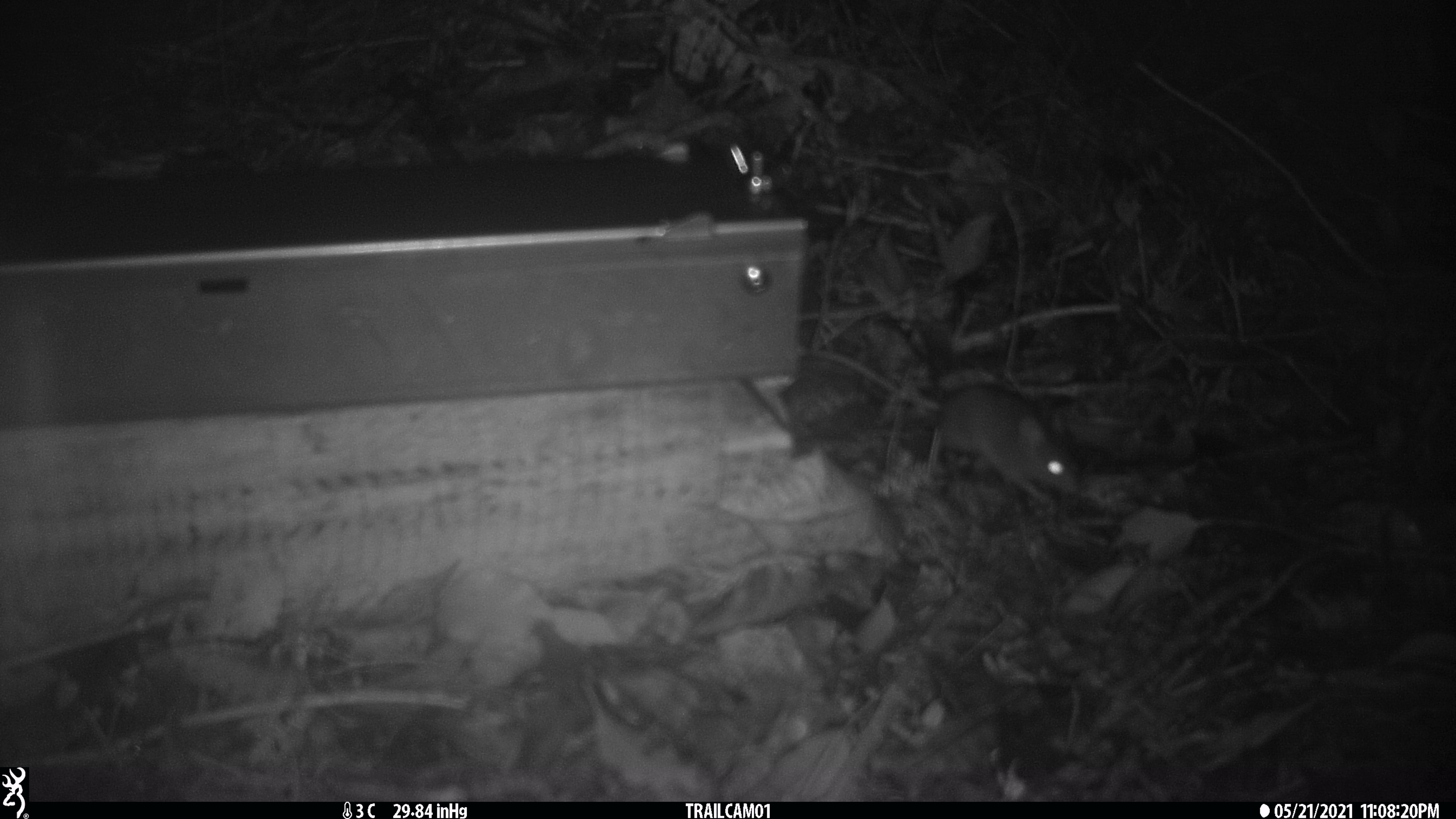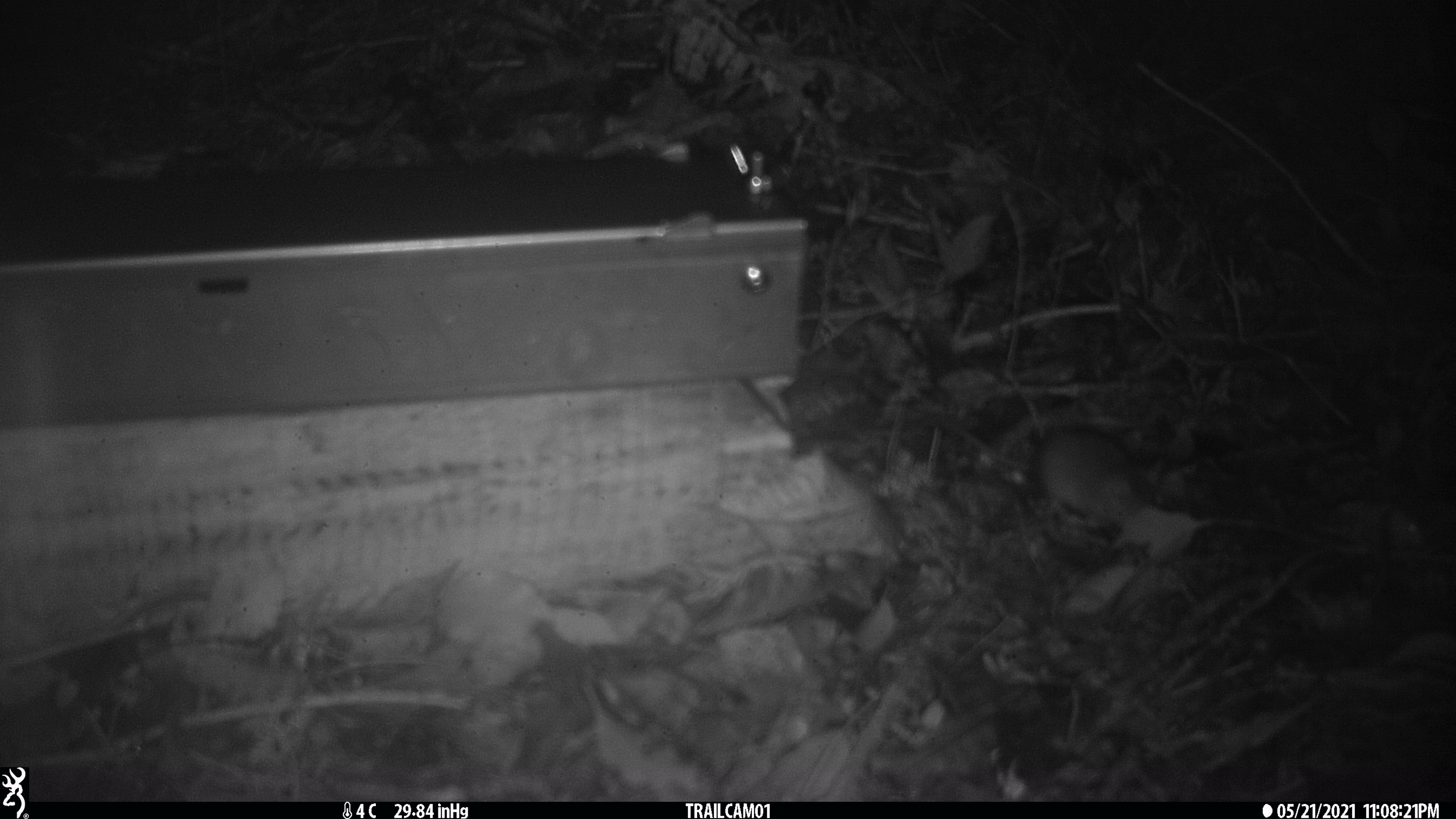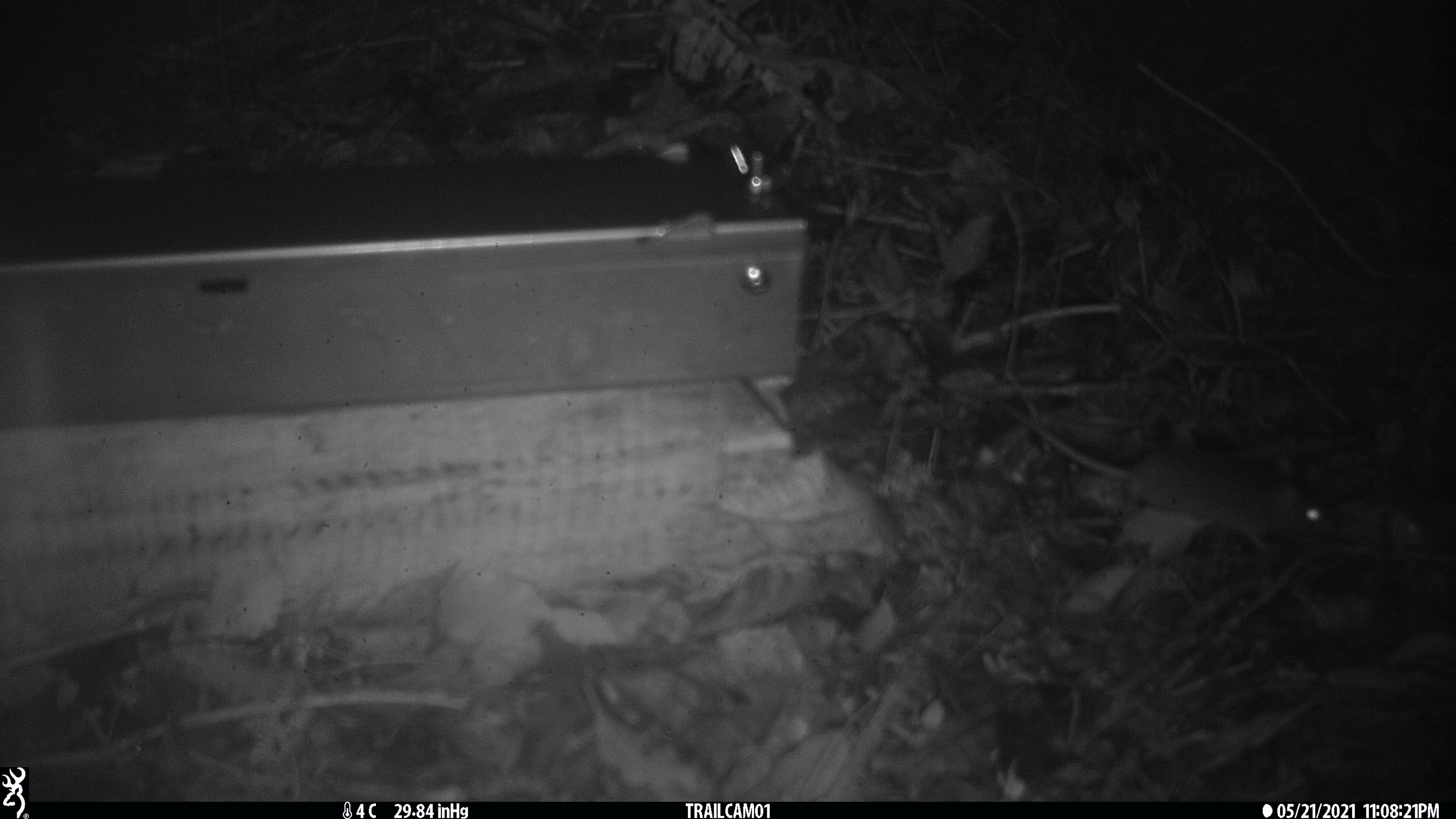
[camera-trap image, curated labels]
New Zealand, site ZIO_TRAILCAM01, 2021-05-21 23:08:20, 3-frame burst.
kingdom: Animalia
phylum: Chordata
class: Mammalia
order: Rodentia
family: Muridae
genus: Mus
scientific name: Mus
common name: mouse